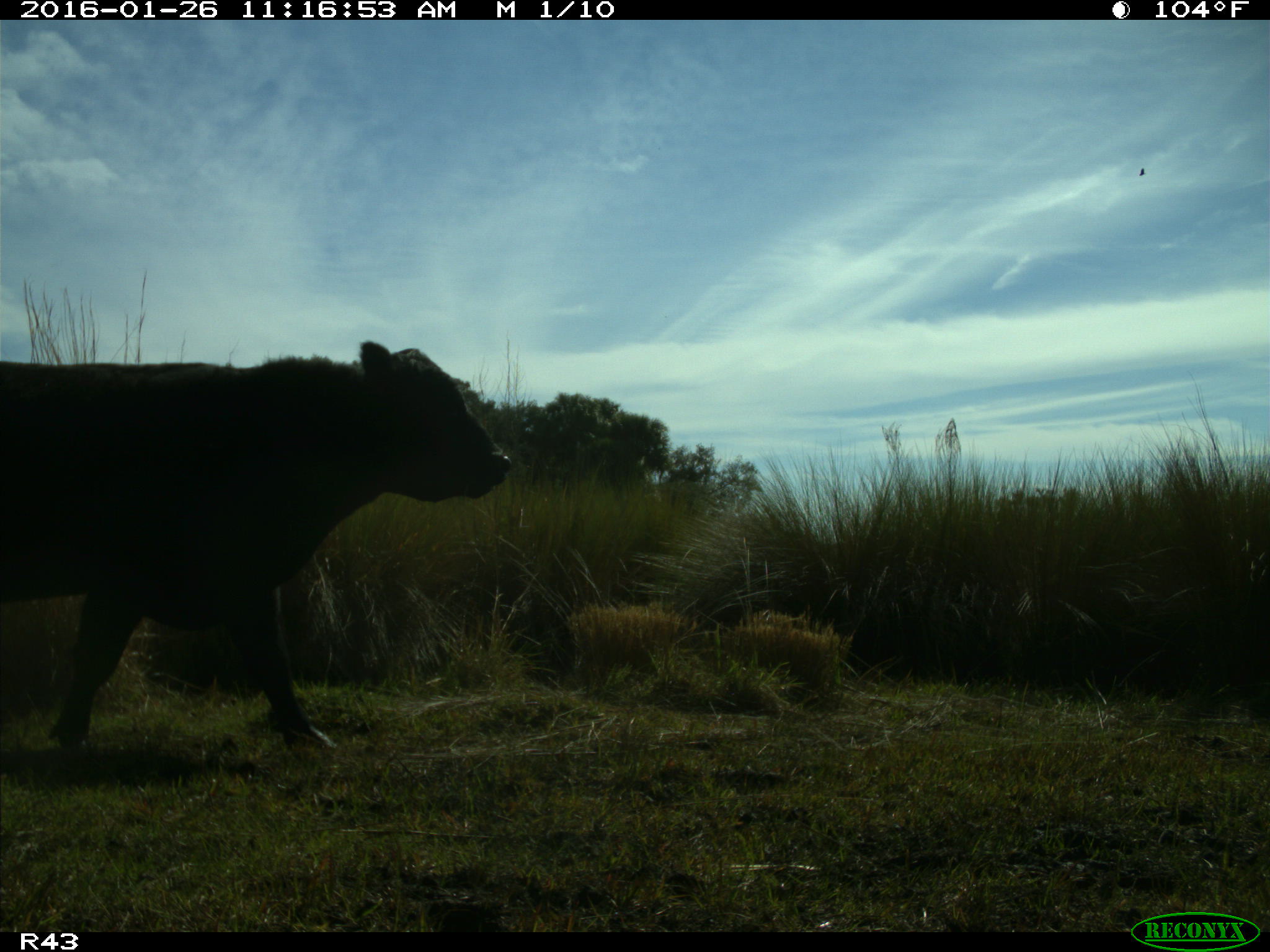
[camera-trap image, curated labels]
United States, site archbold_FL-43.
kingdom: Animalia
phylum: Chordata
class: Mammalia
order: Artiodactyla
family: Bovidae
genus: Bos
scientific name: Bos taurus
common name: domestic cow